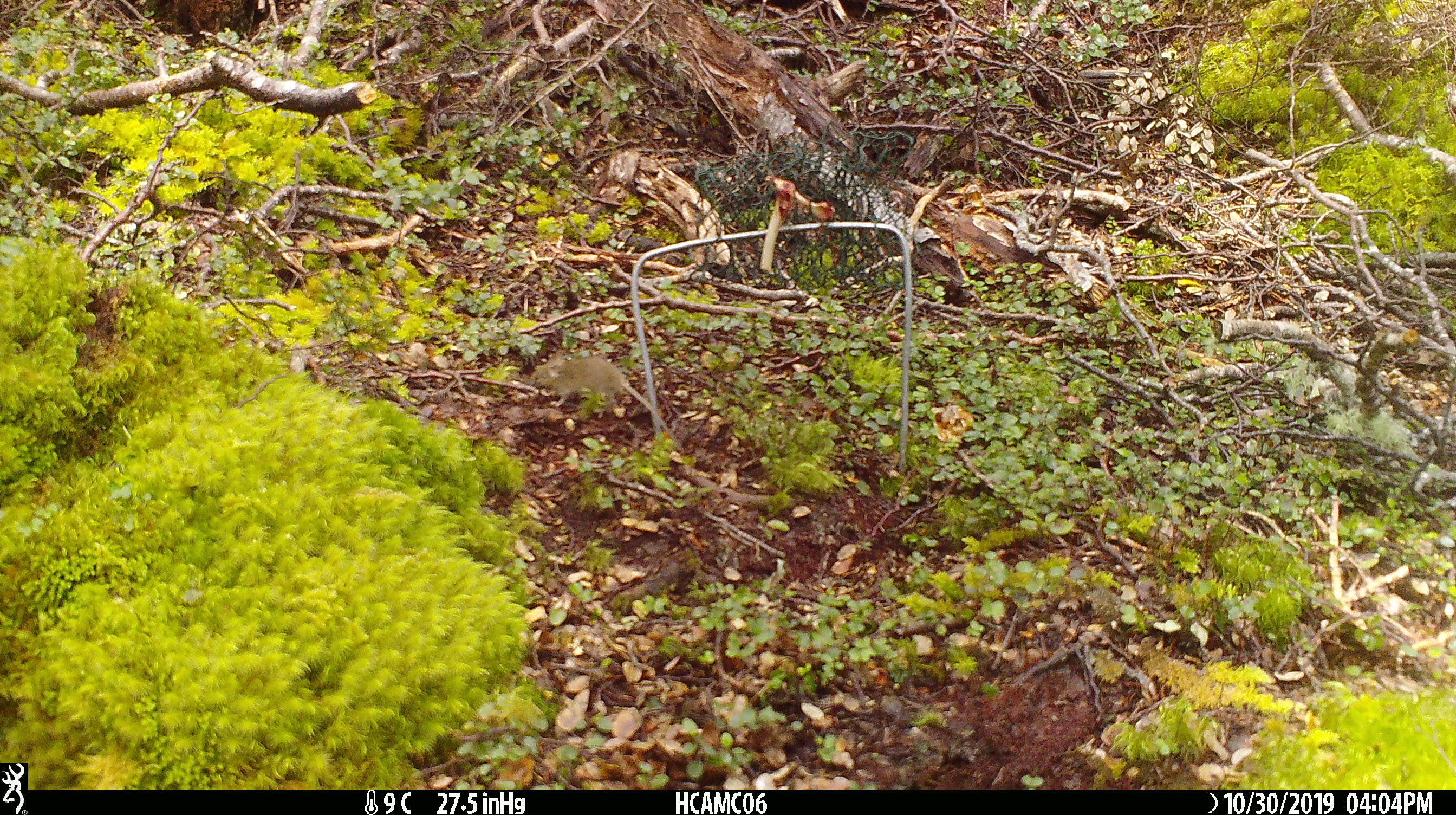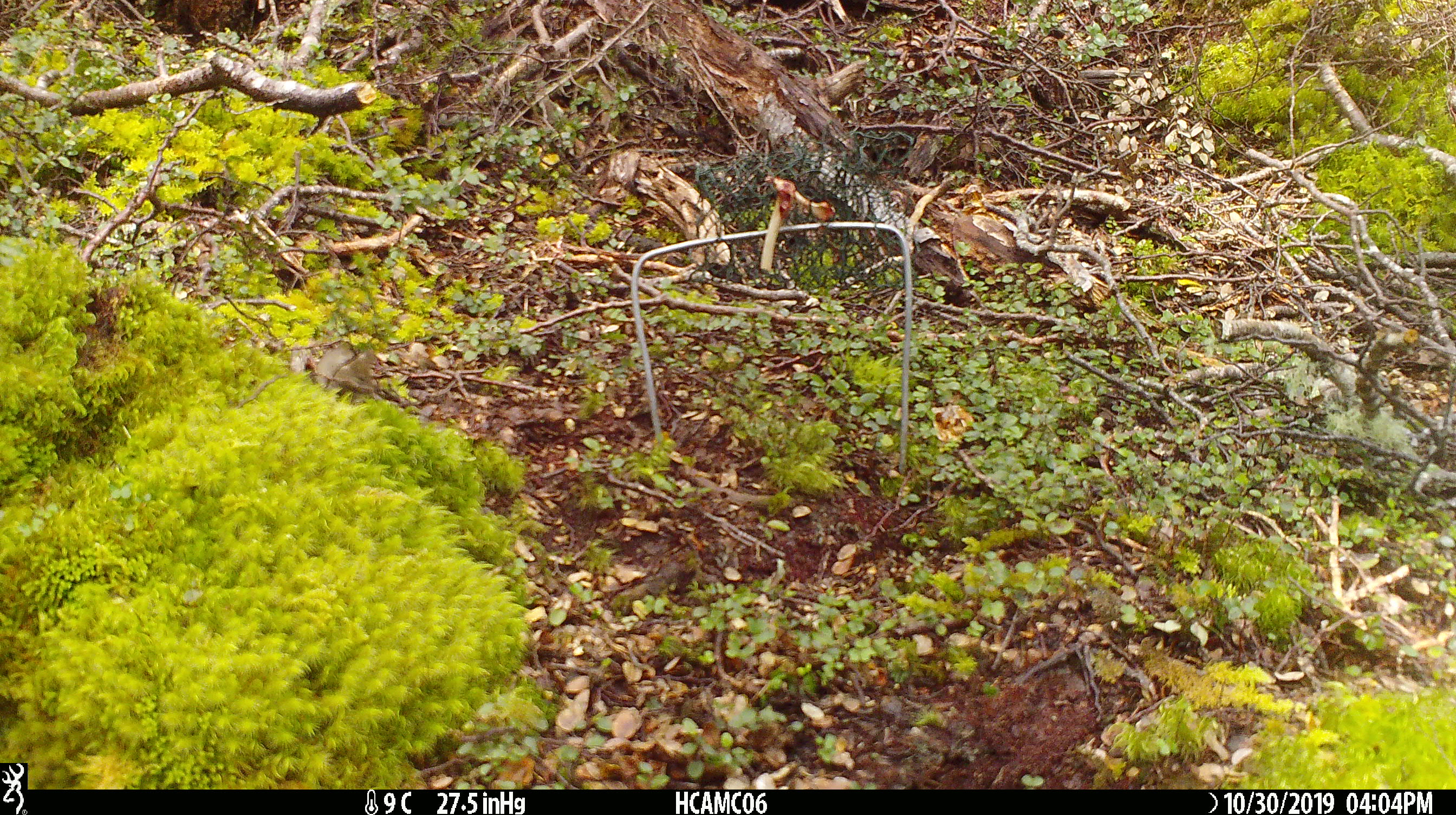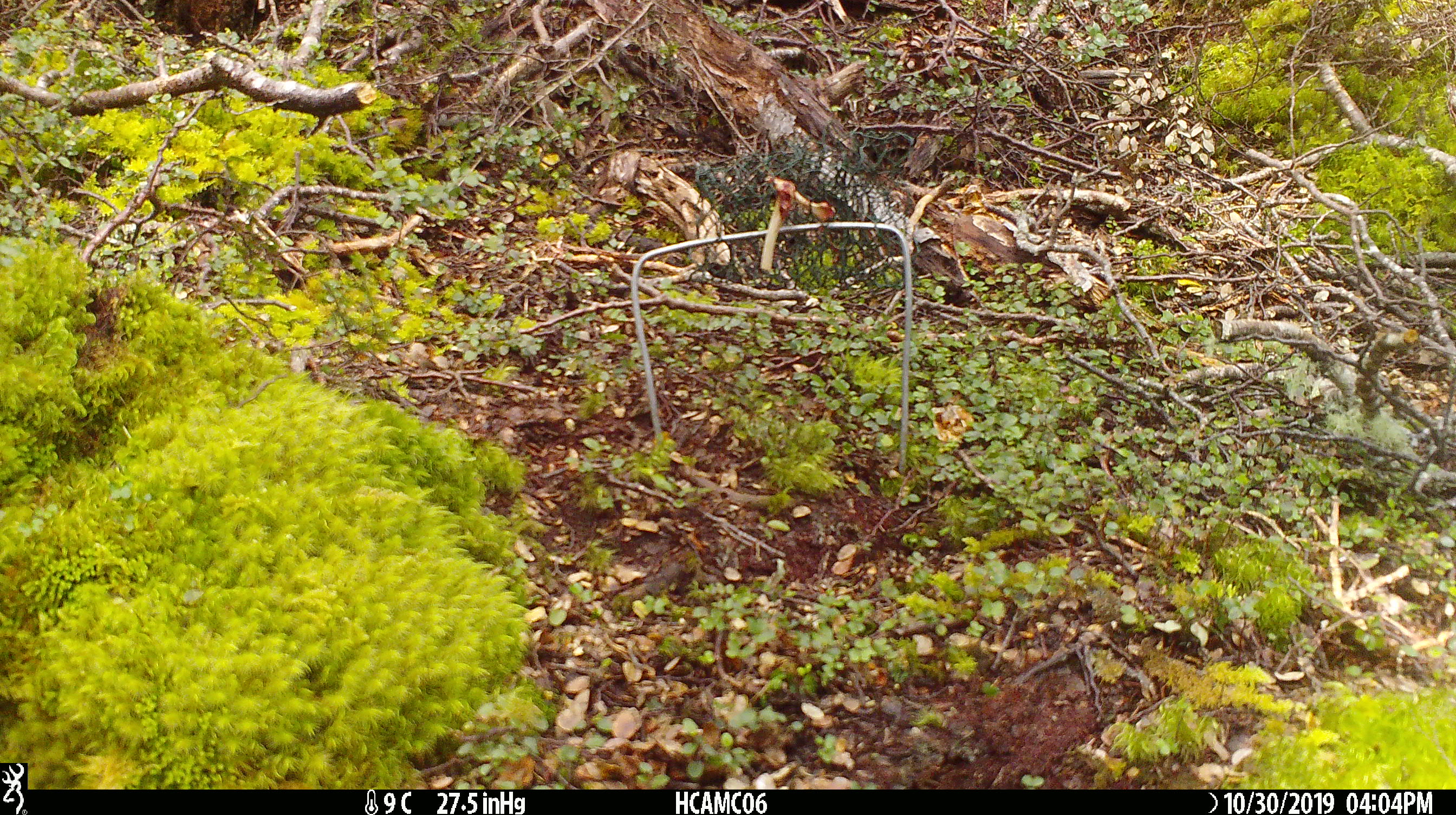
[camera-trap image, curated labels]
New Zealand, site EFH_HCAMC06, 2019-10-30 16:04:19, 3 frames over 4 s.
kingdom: Animalia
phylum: Chordata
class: Mammalia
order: Rodentia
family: Muridae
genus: Mus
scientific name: Mus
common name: mouse